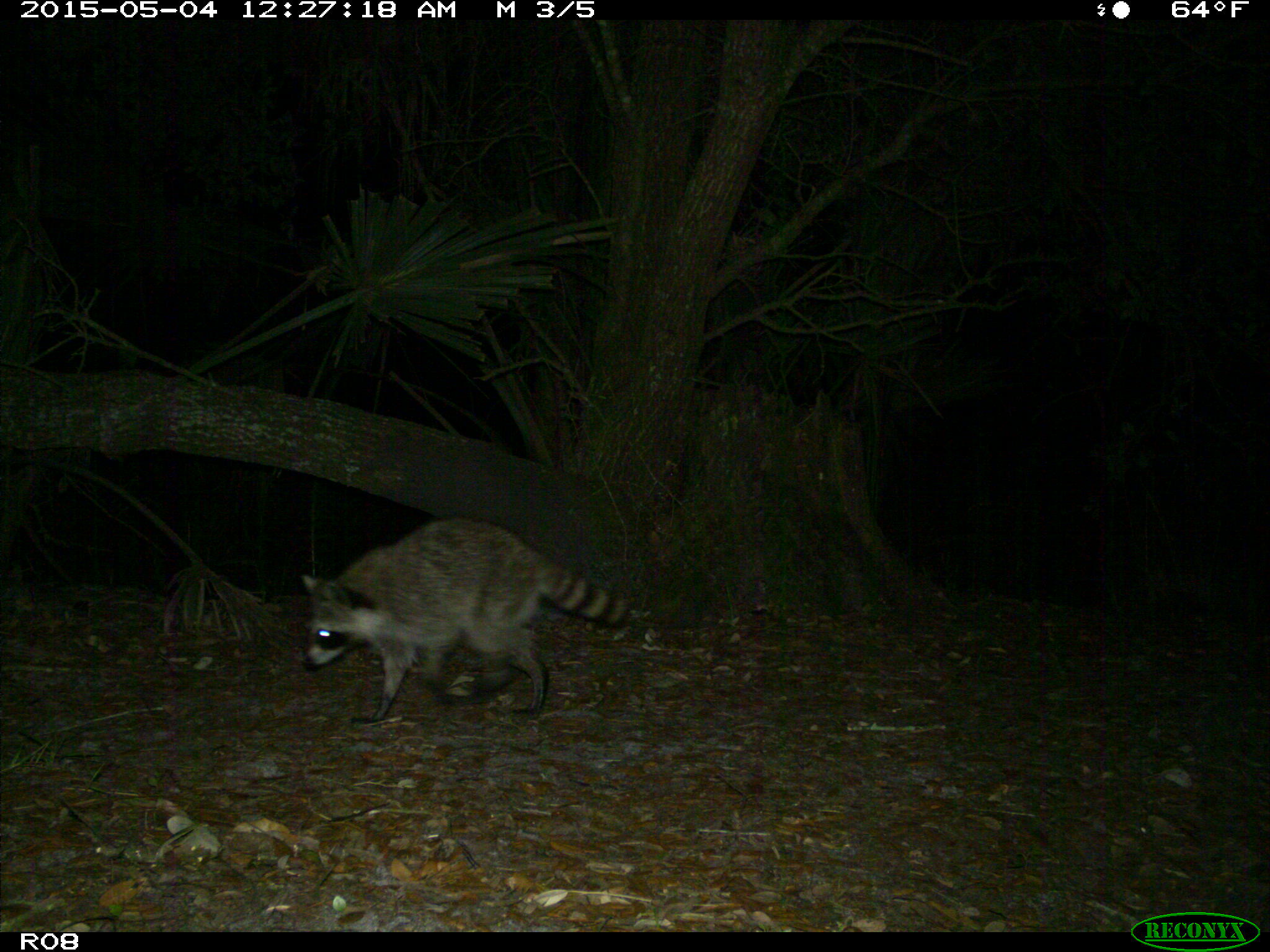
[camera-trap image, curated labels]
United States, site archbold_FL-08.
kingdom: Animalia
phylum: Chordata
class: Mammalia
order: Carnivora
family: Procyonidae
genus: Procyon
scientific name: Procyon lotor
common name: common raccoon